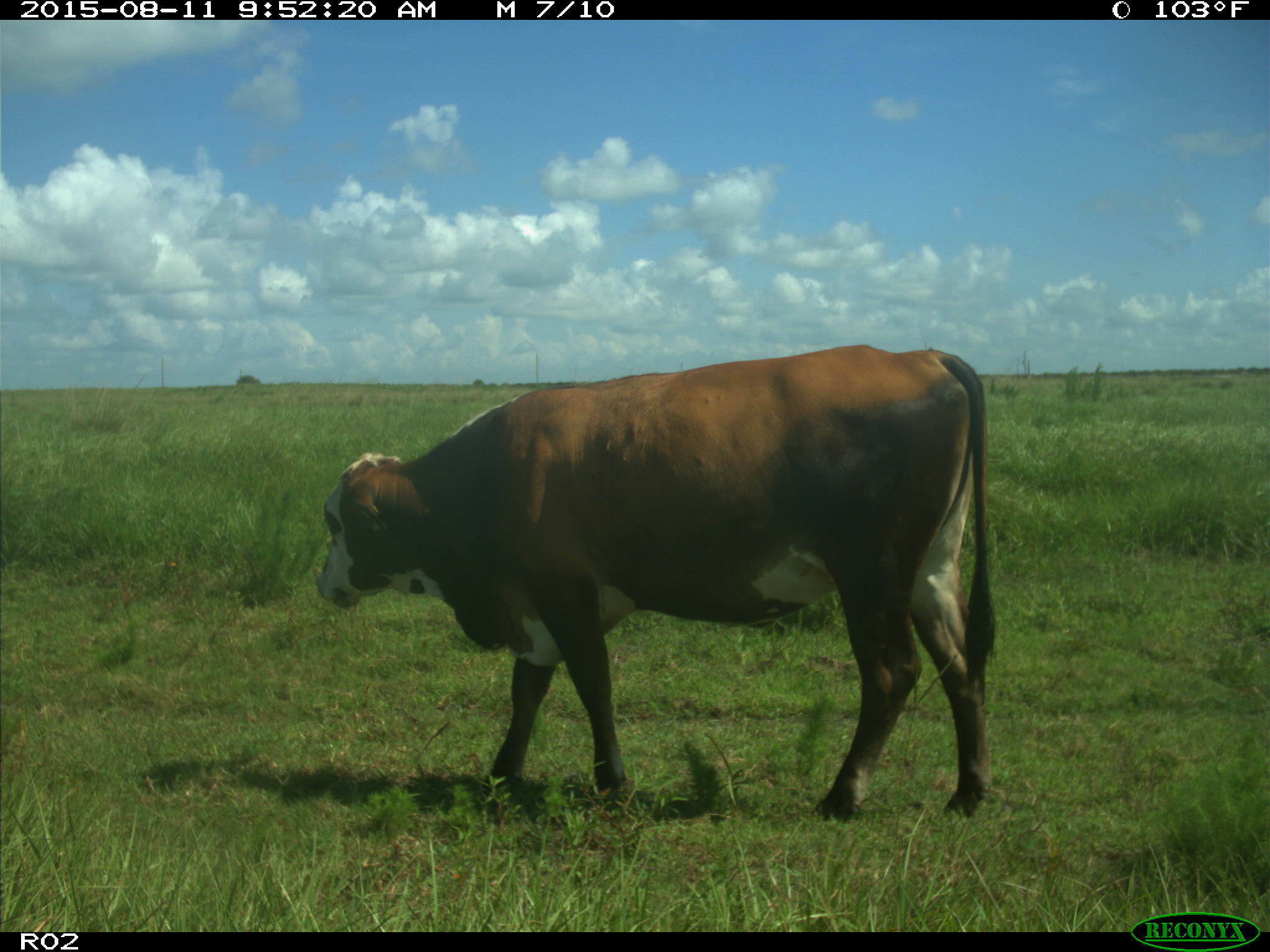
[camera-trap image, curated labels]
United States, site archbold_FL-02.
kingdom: Animalia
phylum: Chordata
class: Mammalia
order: Artiodactyla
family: Bovidae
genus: Bos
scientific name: Bos taurus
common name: domestic cow